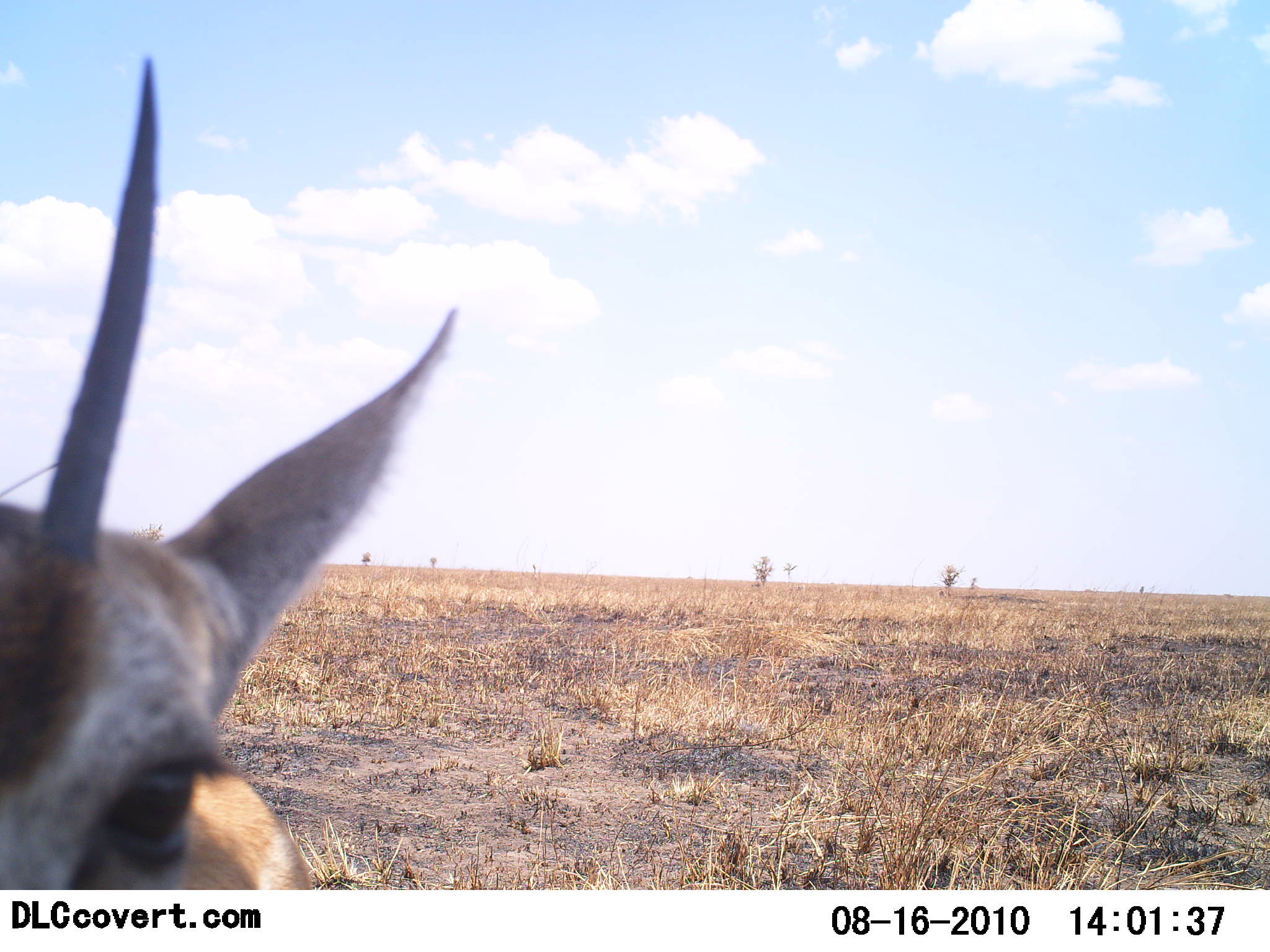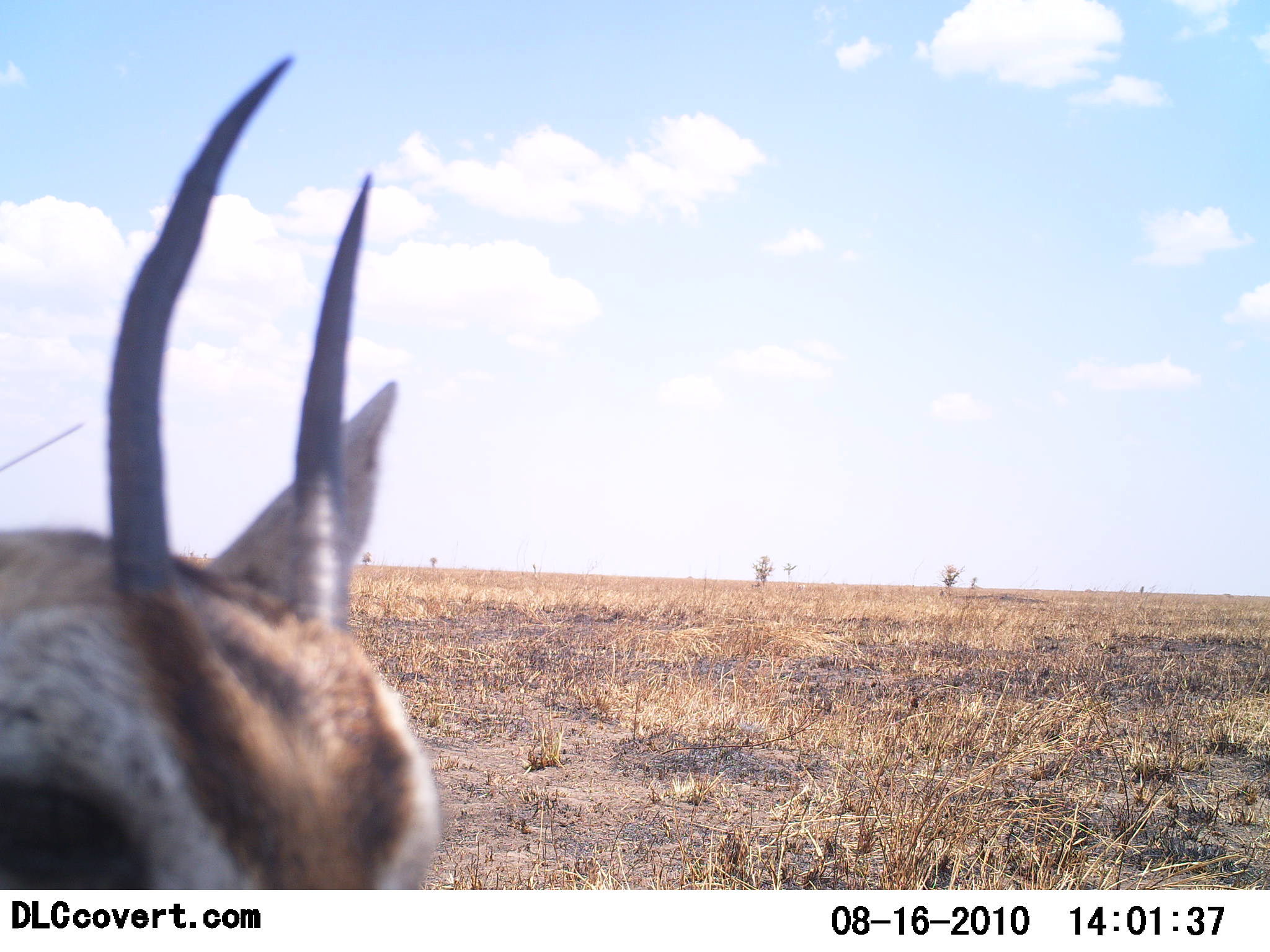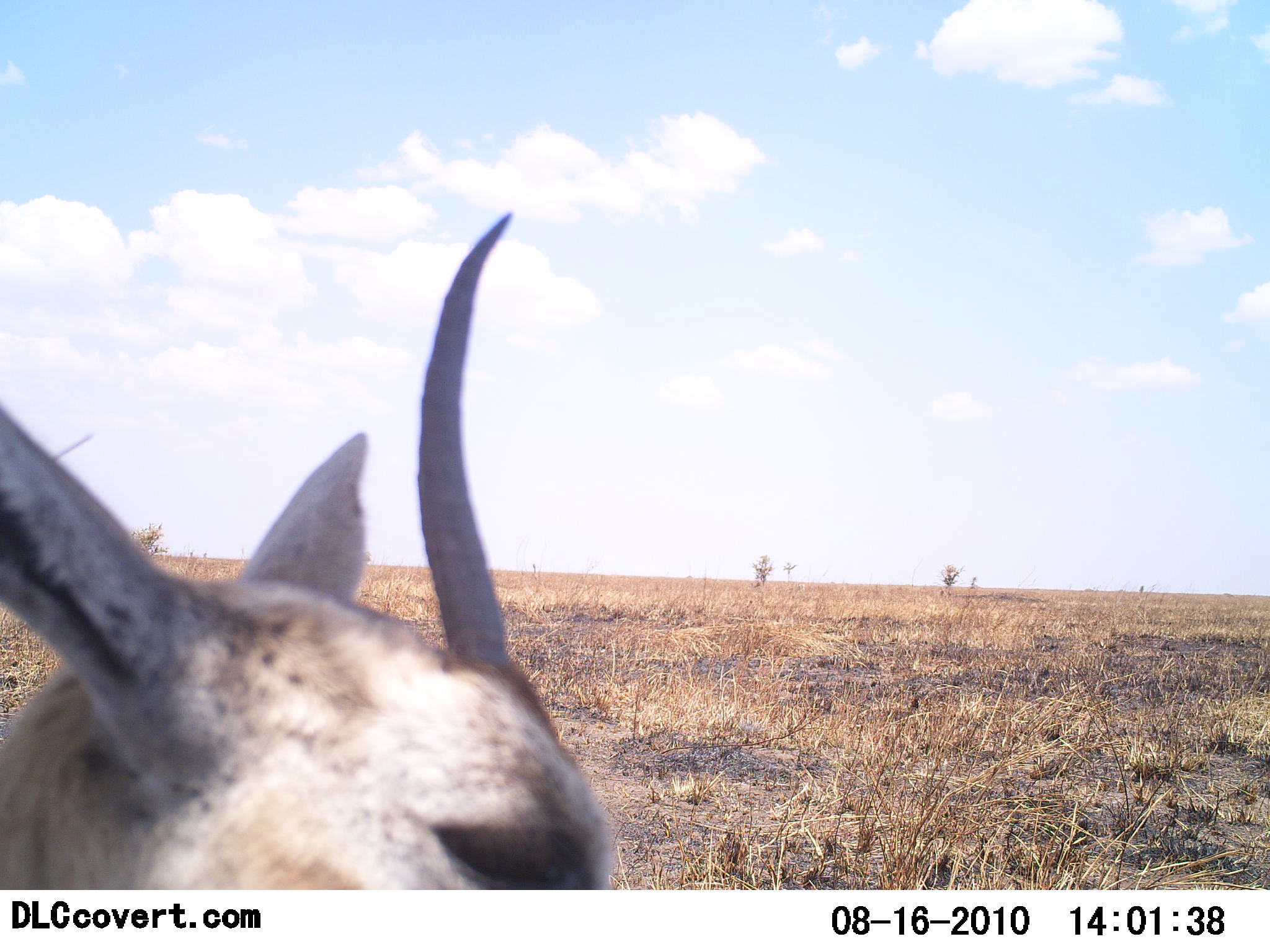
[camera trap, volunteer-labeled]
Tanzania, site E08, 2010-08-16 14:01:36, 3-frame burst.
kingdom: Animalia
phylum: Chordata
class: Mammalia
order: Artiodactyla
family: Bovidae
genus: Eudorcas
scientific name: Eudorcas thomsonii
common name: thomson's gazelle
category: gazellethomsons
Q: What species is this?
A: Gazellethomsons (thomson's gazelle) (Eudorcas thomsonii).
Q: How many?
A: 1.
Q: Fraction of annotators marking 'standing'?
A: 89%.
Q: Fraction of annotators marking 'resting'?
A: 0%.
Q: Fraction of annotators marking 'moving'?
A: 6%.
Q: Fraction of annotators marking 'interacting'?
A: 11%.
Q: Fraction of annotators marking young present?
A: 0%.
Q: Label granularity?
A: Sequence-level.